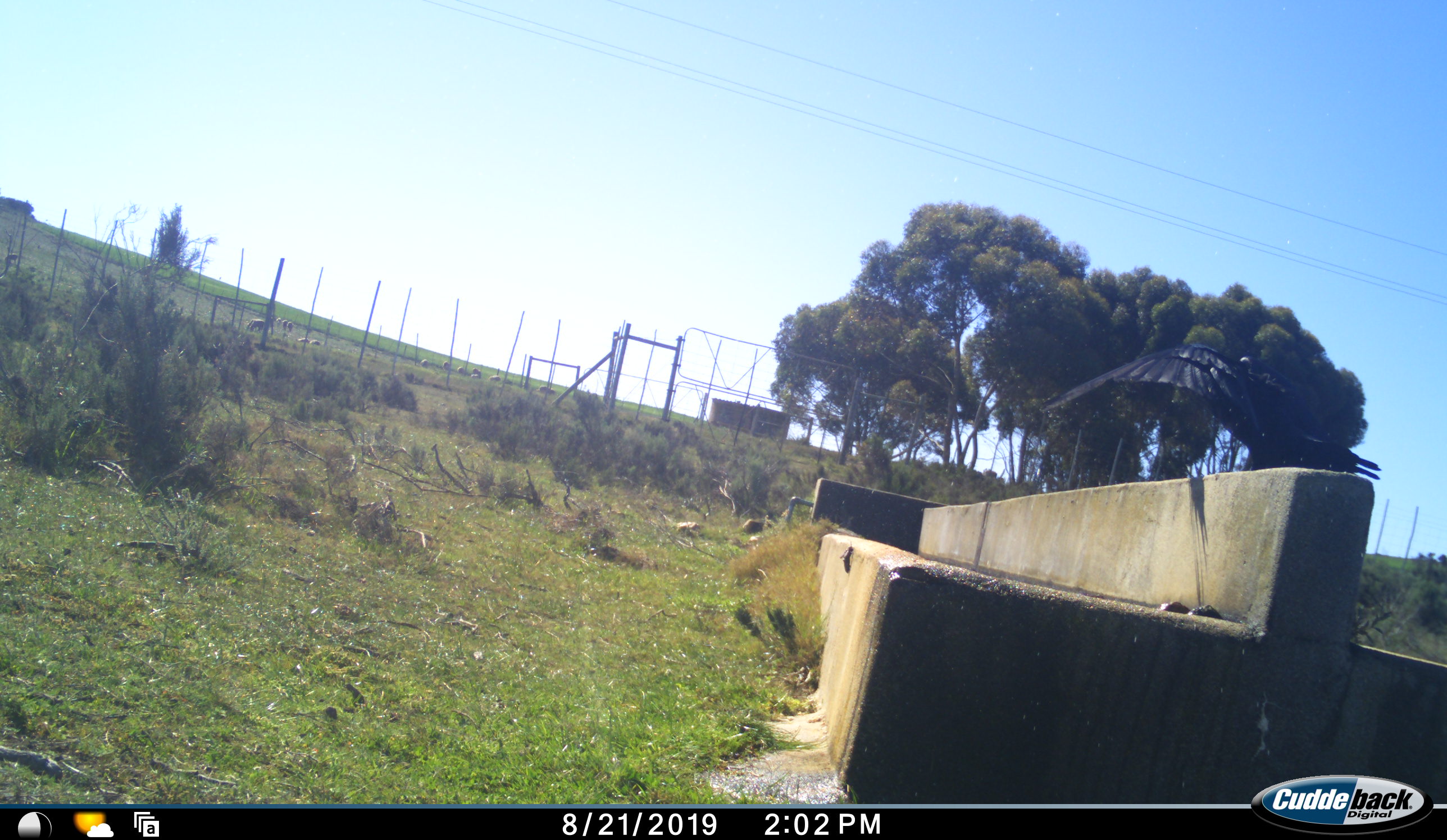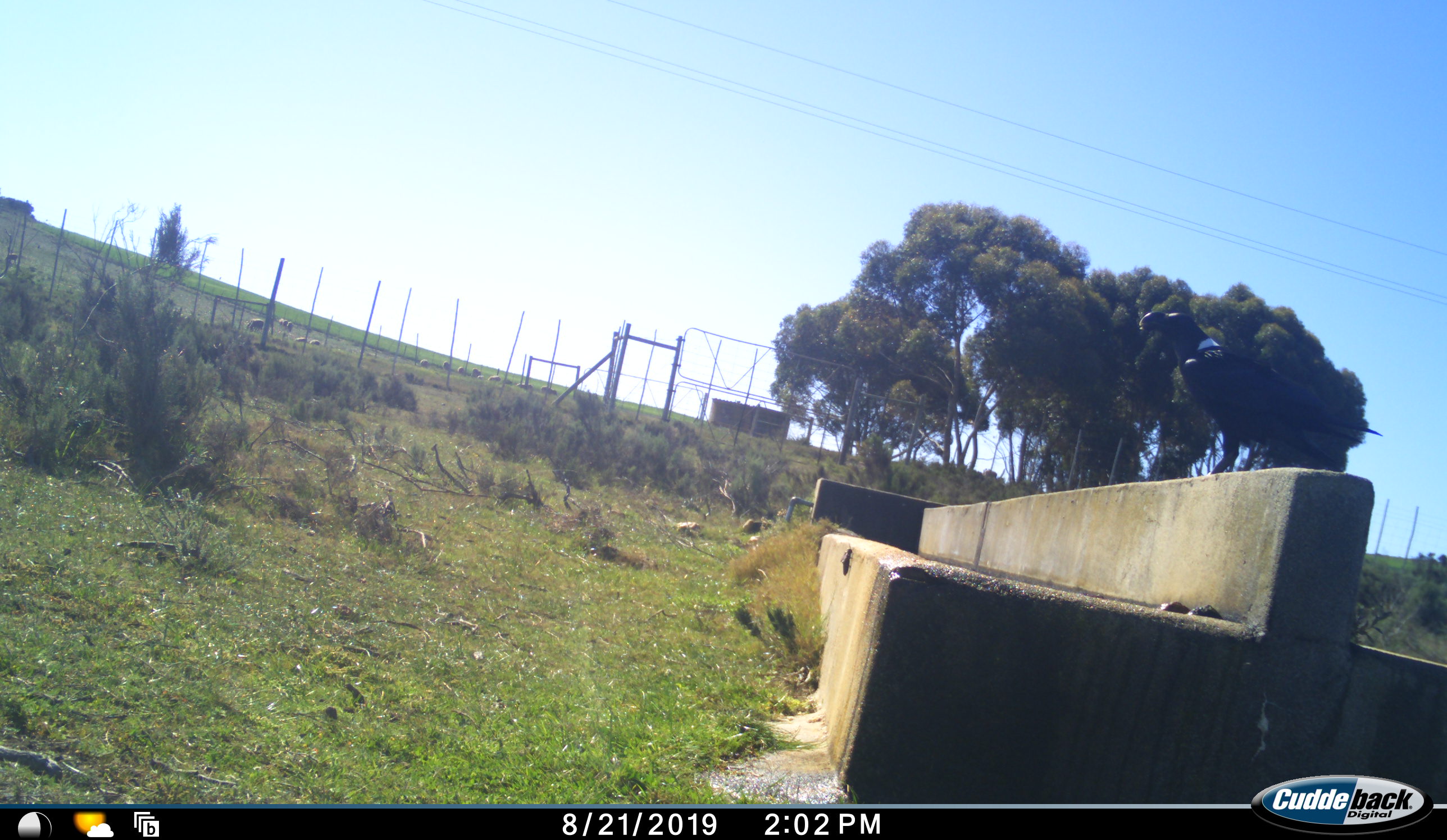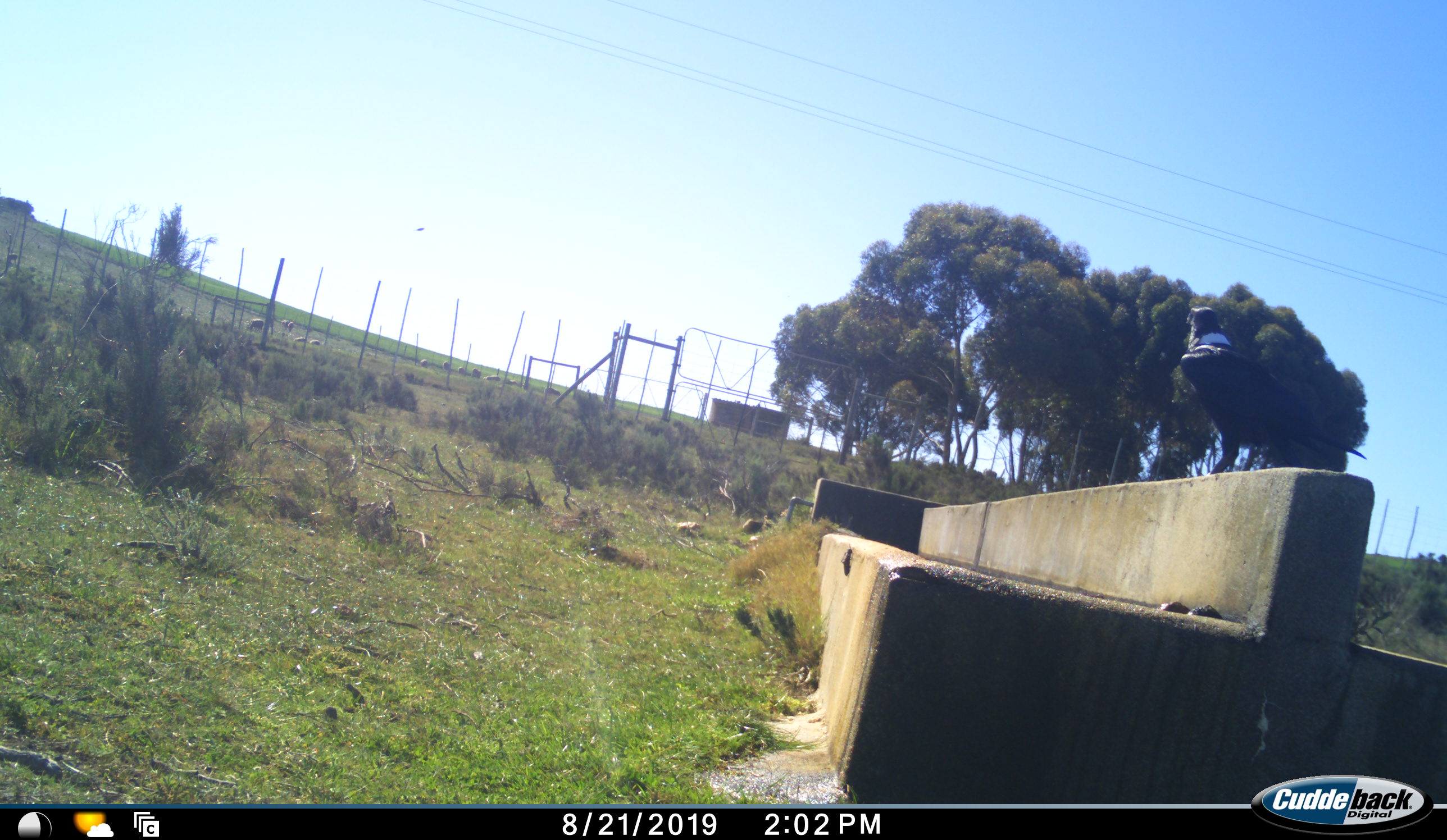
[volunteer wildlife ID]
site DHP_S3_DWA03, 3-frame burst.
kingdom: Animalia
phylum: Chordata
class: Aves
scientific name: Aves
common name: bird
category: birdother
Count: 1.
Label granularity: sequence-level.